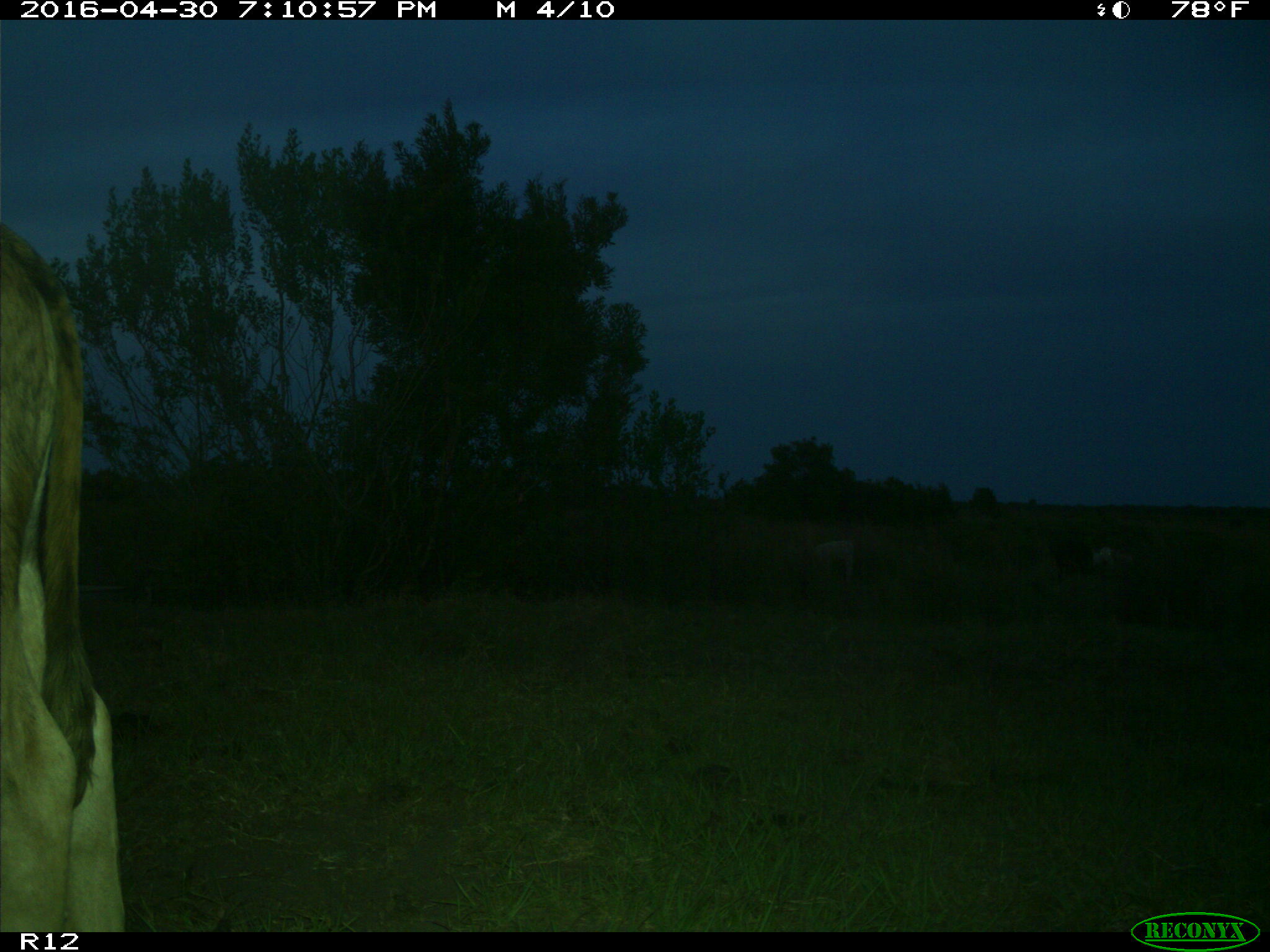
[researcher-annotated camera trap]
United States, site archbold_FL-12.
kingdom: Animalia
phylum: Chordata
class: Mammalia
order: Artiodactyla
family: Bovidae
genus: Bos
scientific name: Bos taurus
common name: domestic cow